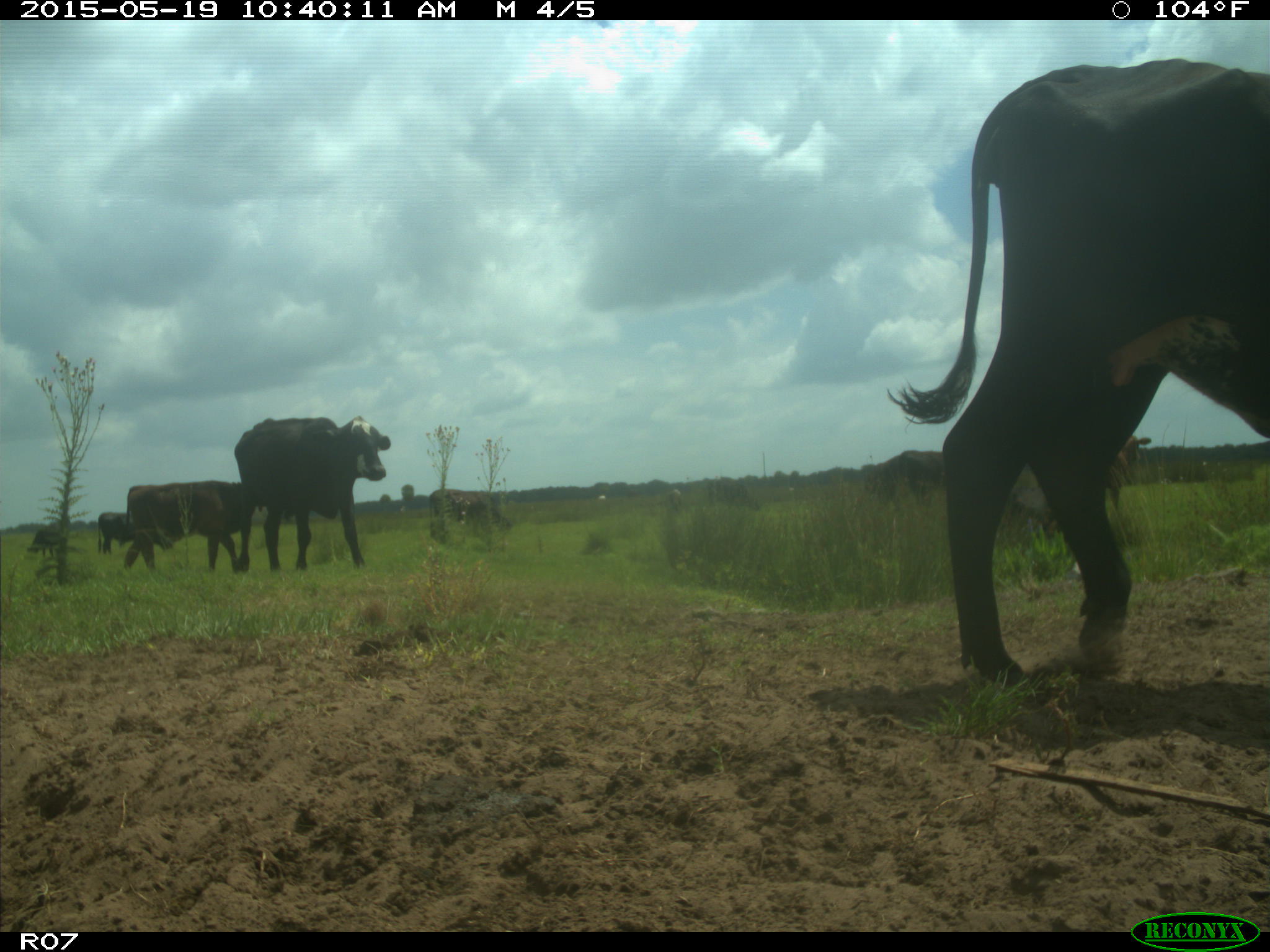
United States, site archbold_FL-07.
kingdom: Animalia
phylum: Chordata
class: Mammalia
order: Artiodactyla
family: Bovidae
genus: Bos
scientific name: Bos taurus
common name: domestic cow